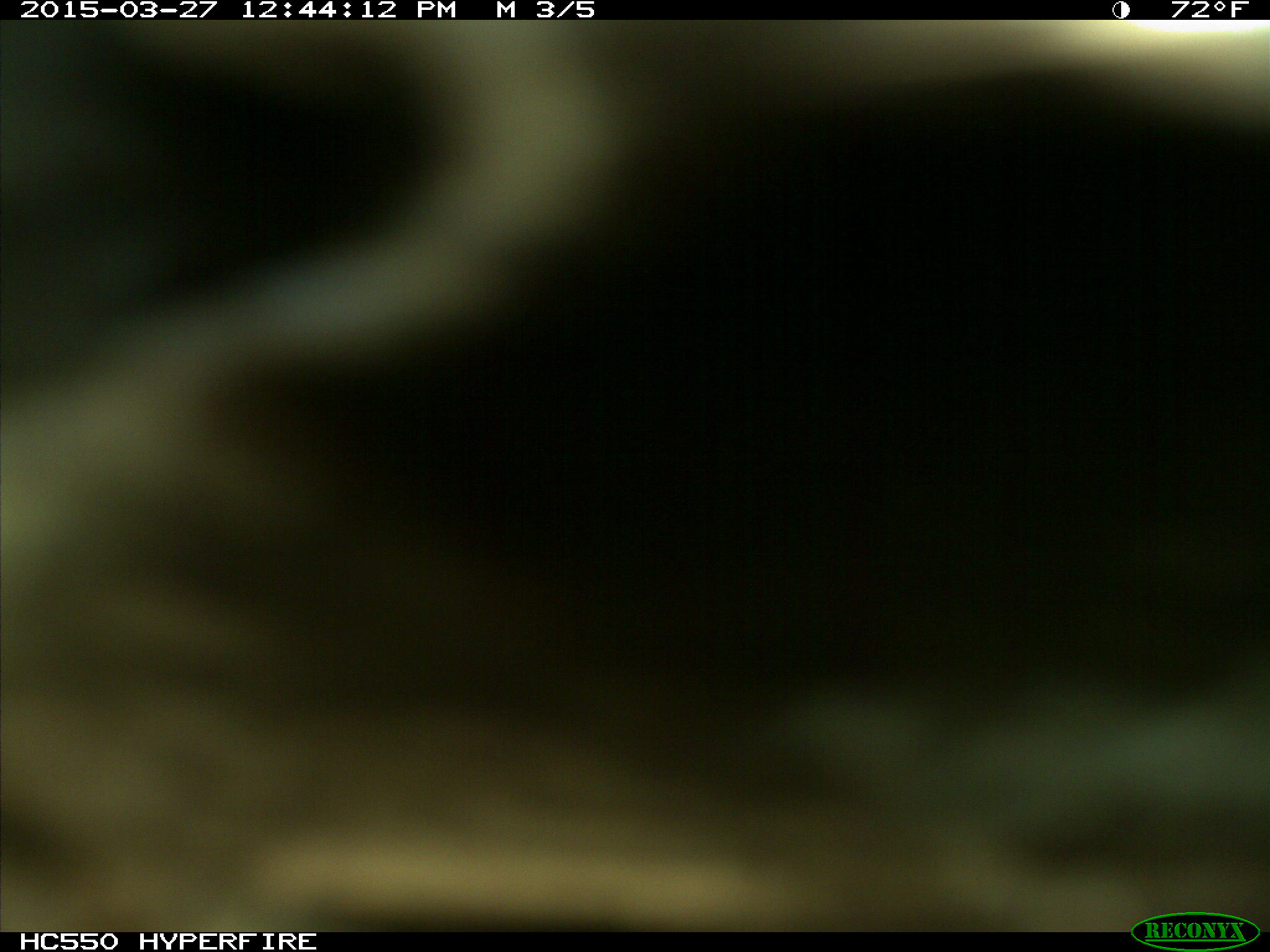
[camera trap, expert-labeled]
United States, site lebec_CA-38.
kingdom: Animalia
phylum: Chordata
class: Mammalia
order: Artiodactyla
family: Bovidae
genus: Bos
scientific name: Bos taurus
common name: domestic cow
Bos taurus (domestic cow).